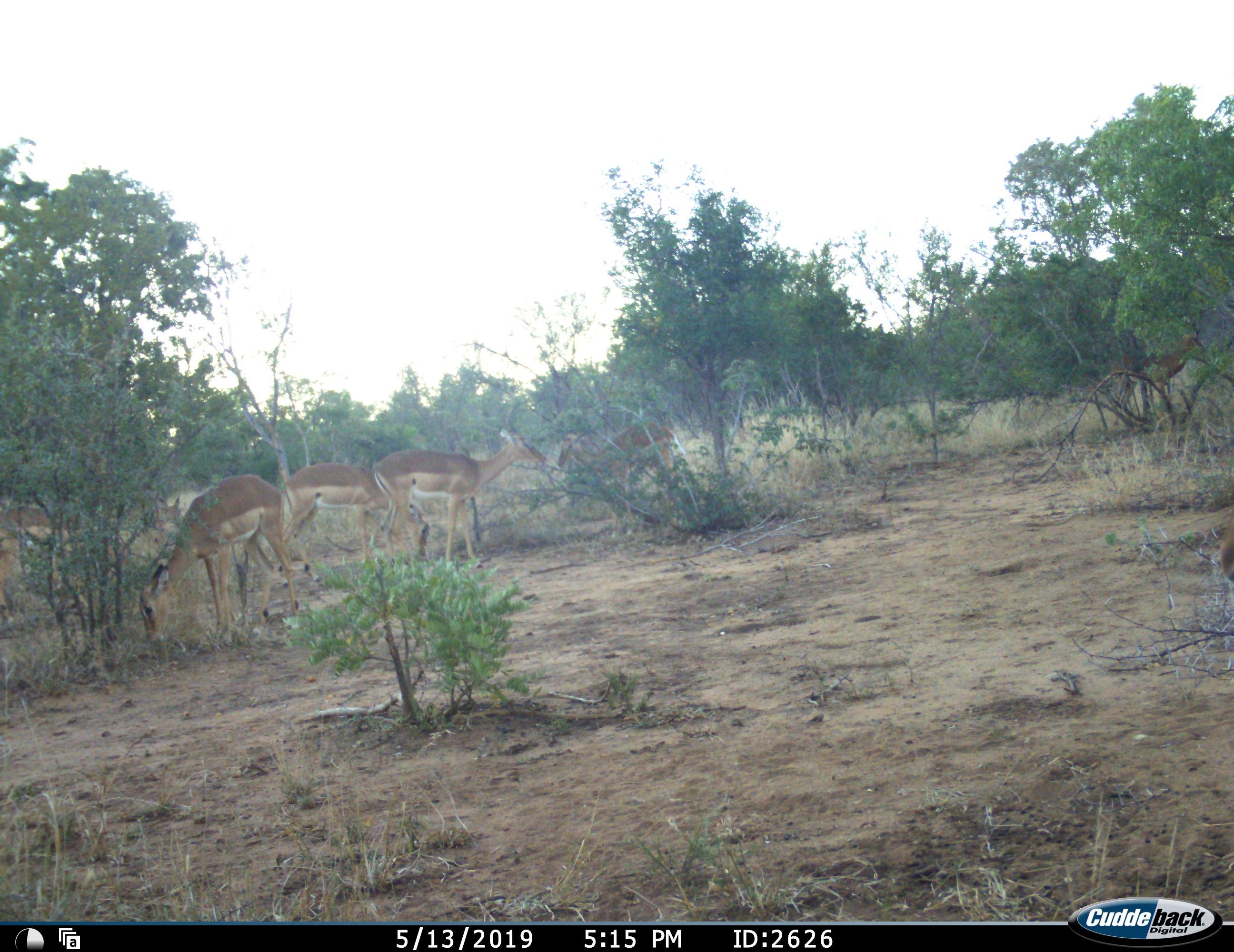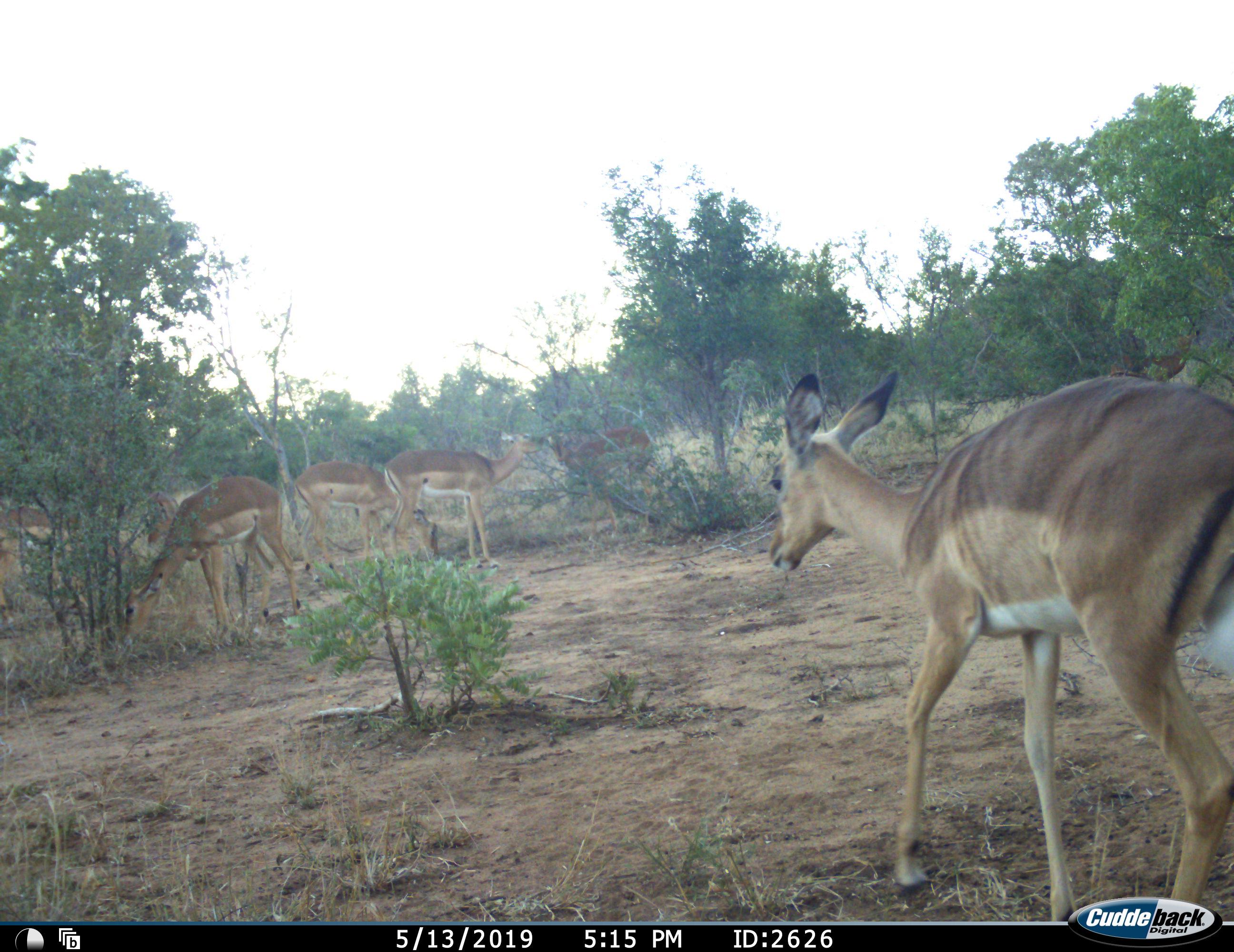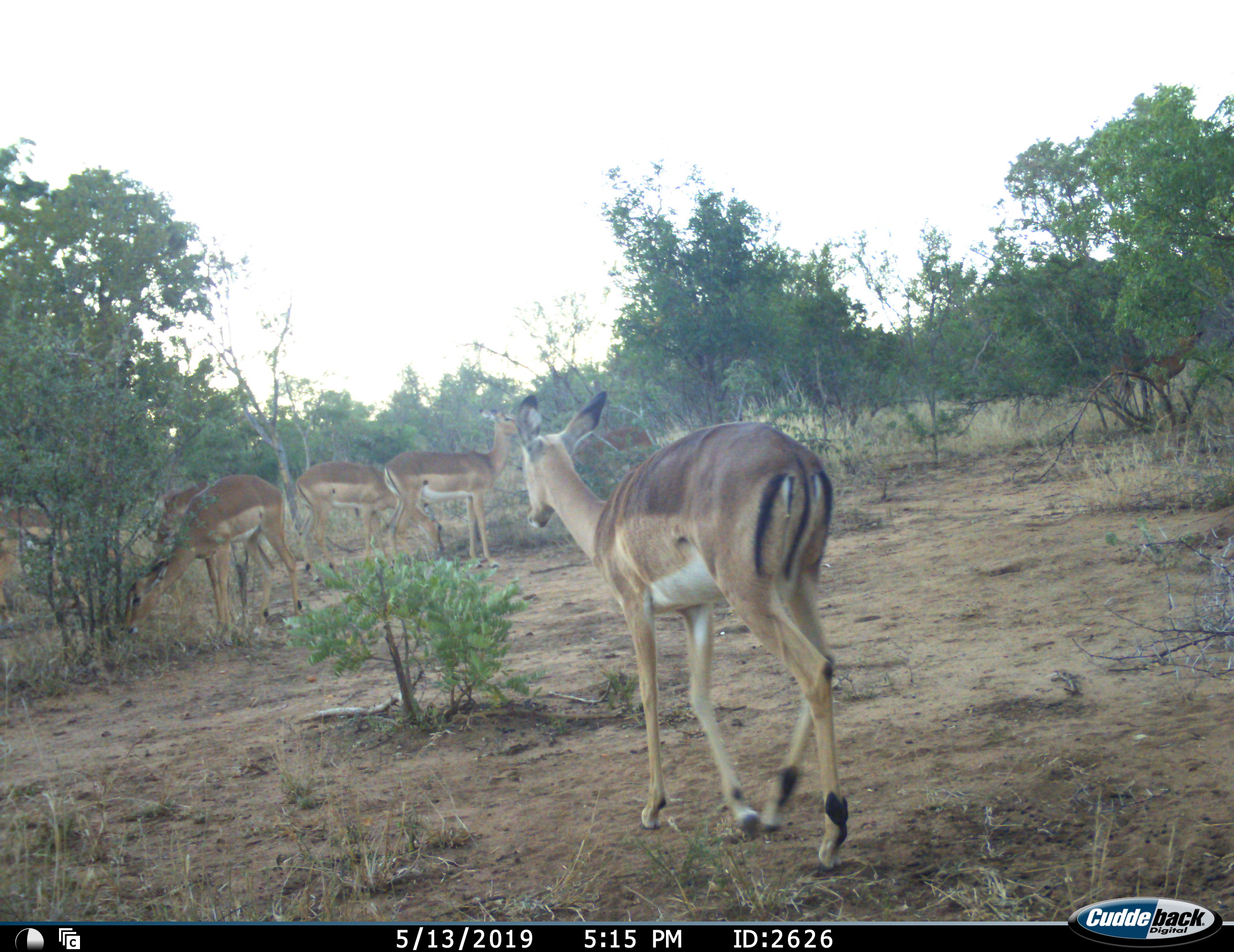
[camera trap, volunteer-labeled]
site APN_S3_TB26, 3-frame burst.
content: unidentified animal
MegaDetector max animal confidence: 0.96